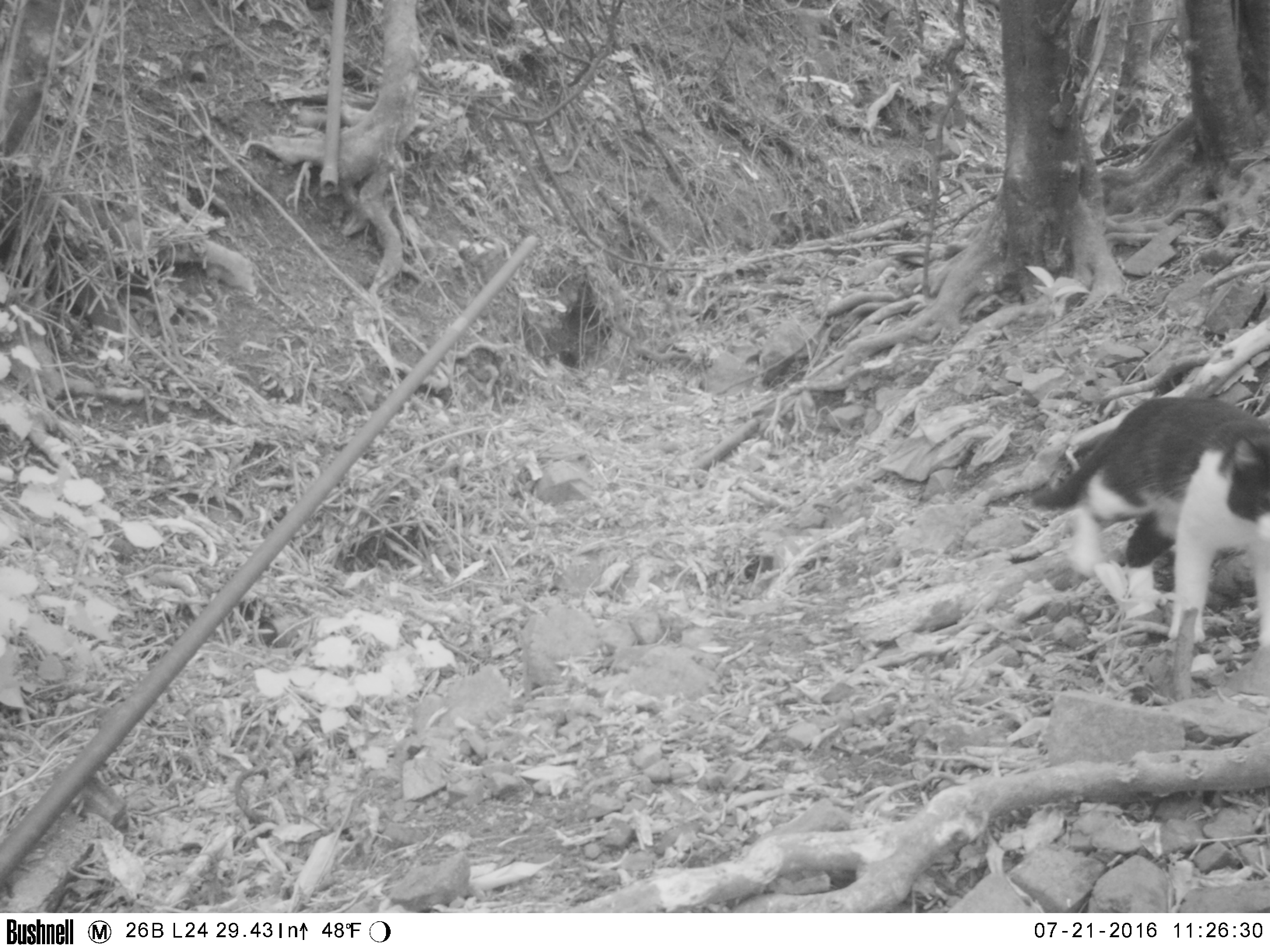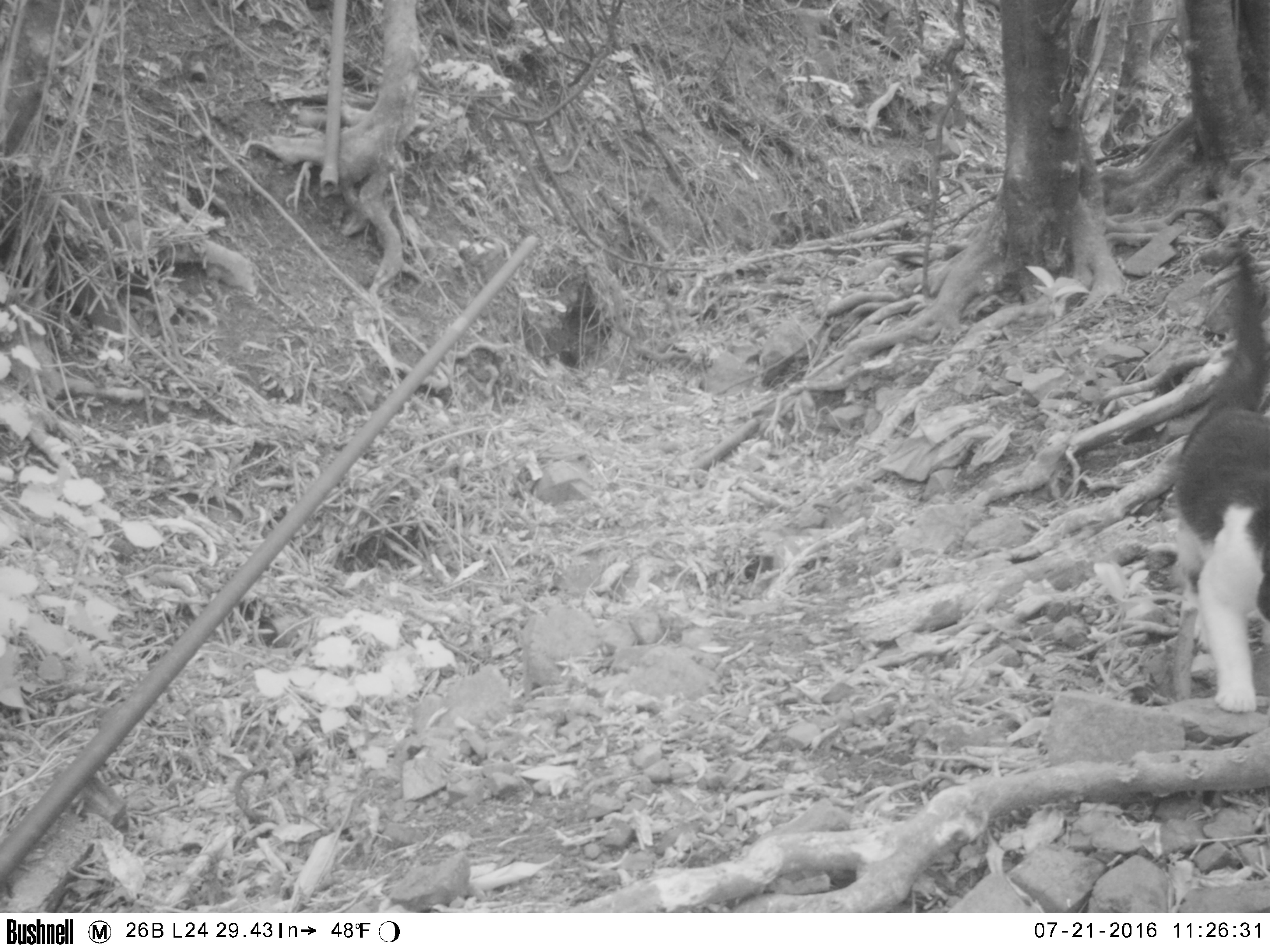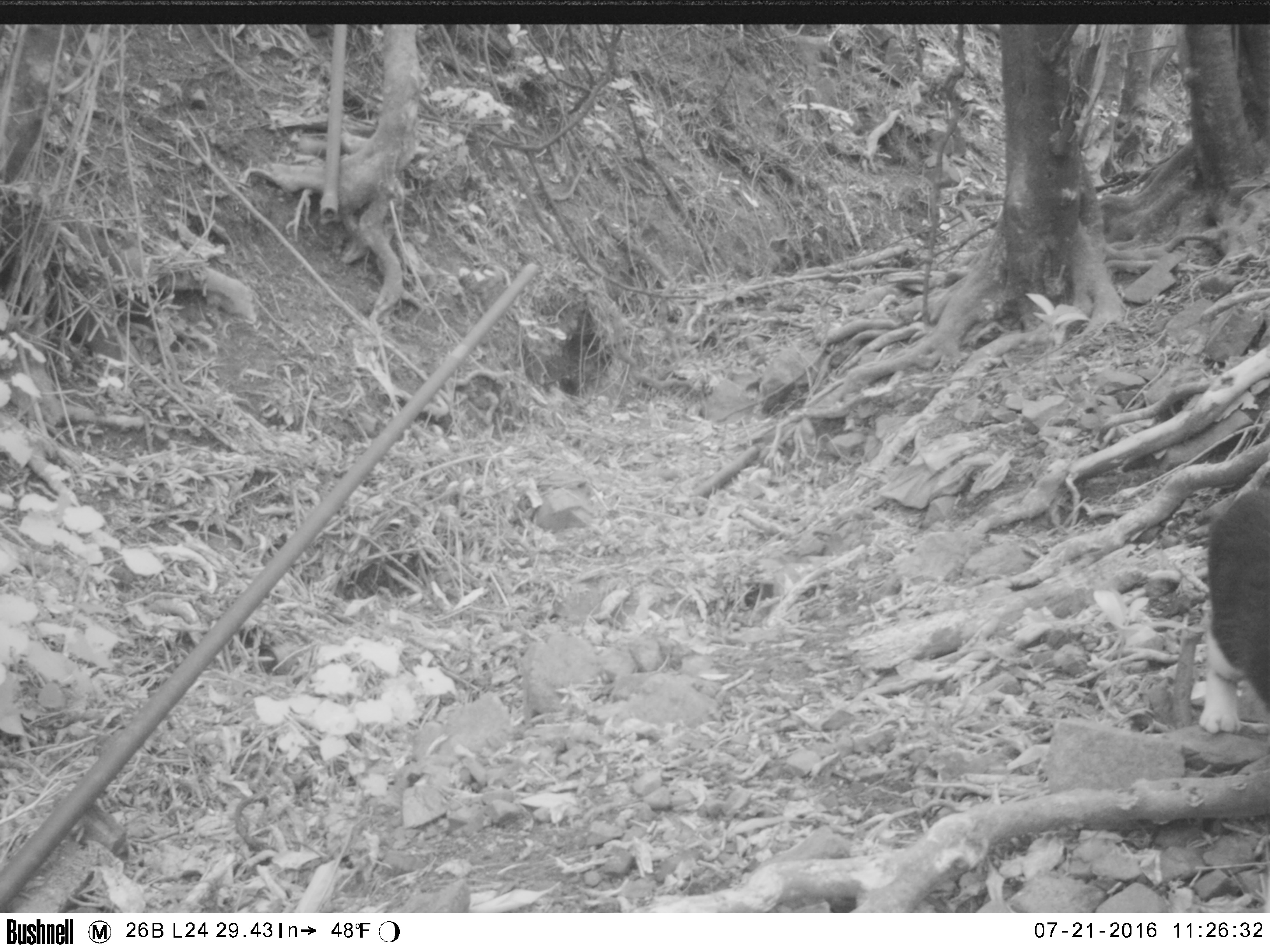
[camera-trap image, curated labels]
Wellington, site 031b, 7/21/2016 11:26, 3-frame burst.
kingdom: Animalia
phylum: Chordata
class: Mammalia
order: Carnivora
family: Felidae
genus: Felis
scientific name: Felis catus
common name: cat